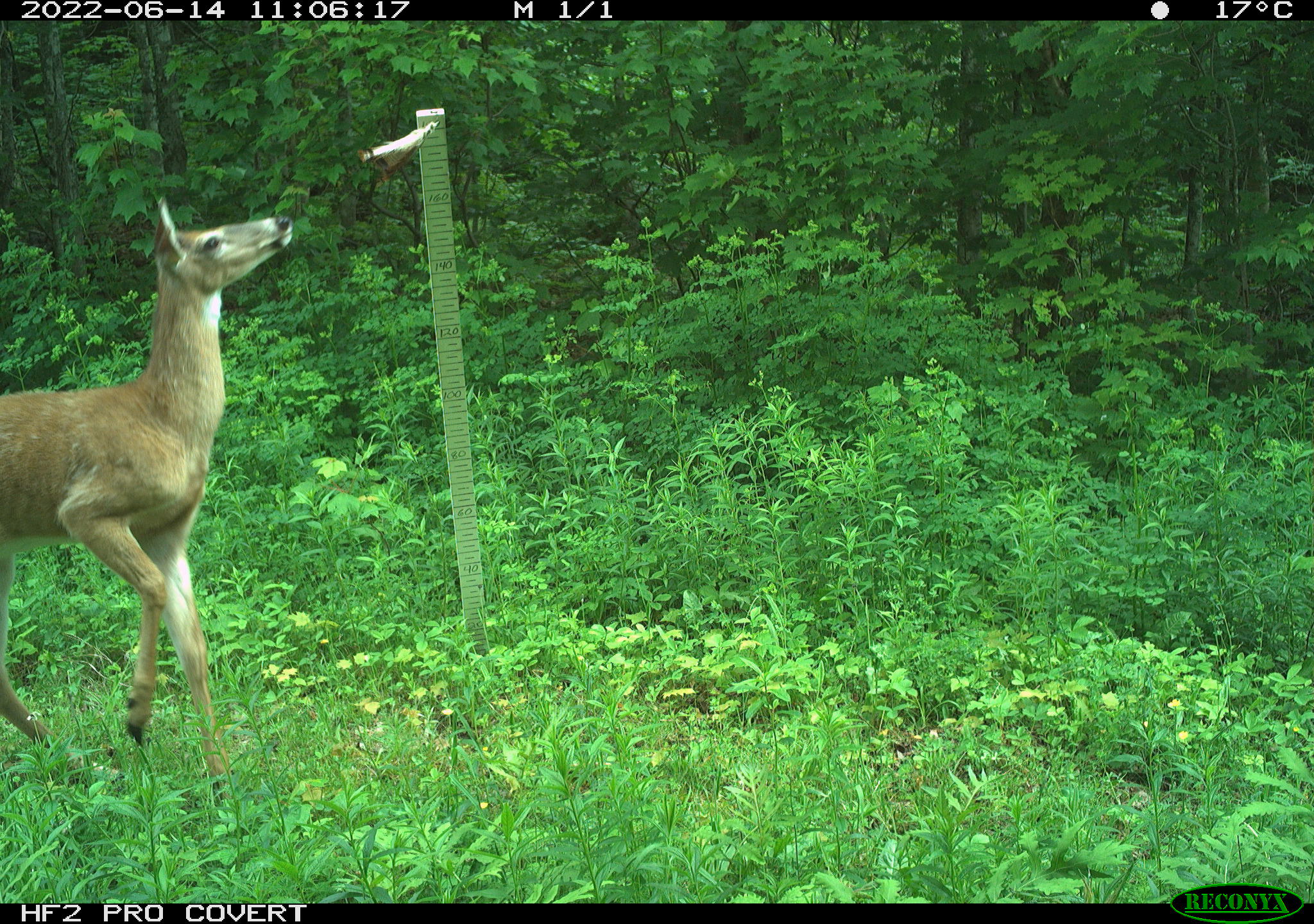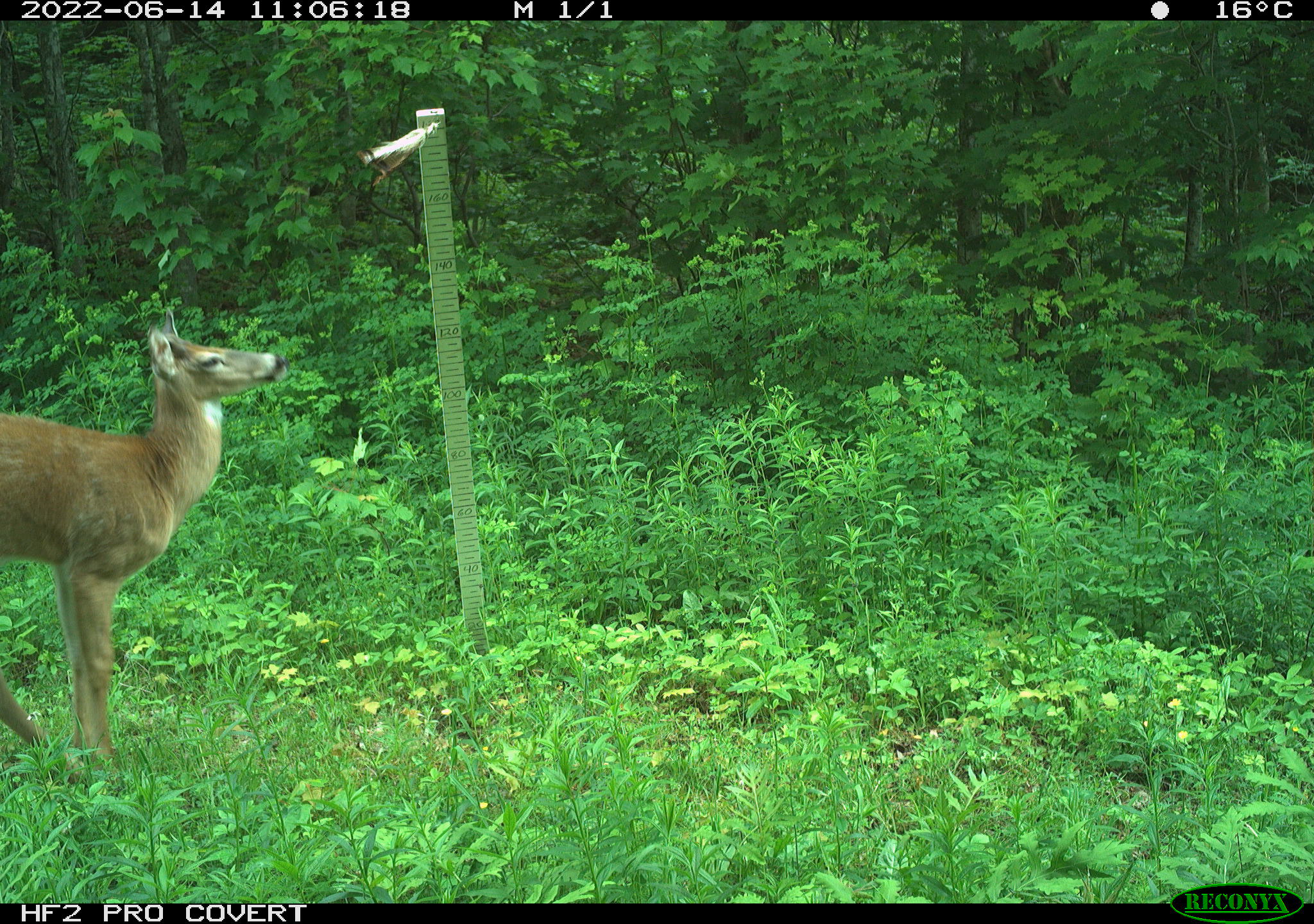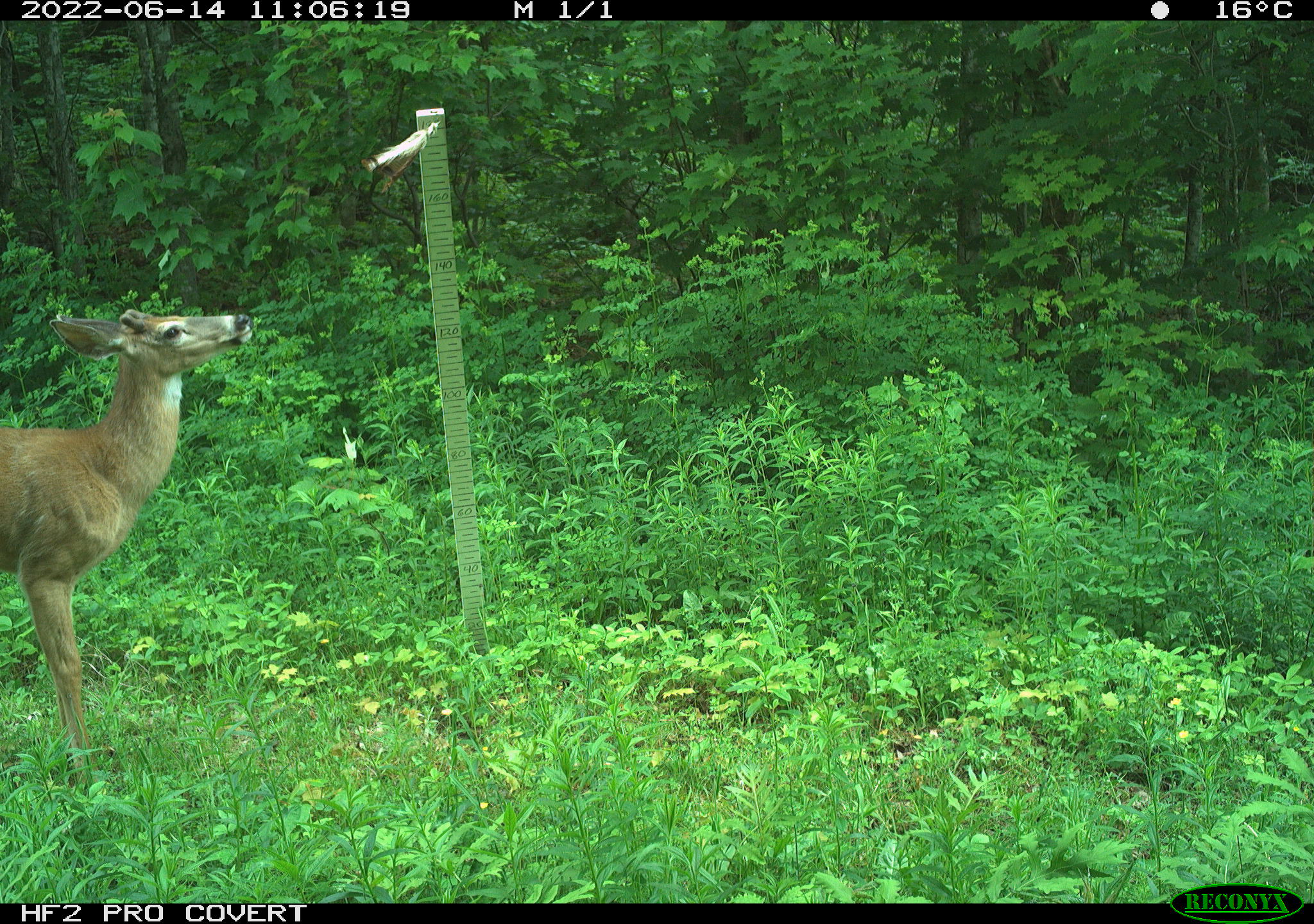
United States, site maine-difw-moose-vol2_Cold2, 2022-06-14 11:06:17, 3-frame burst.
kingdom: Animalia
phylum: Chordata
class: Mammalia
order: Artiodactyla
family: Cervidae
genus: Odocoileus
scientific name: Odocoileus virginianus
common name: white-tailed deer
White-tailed deer (Odocoileus virginianus).